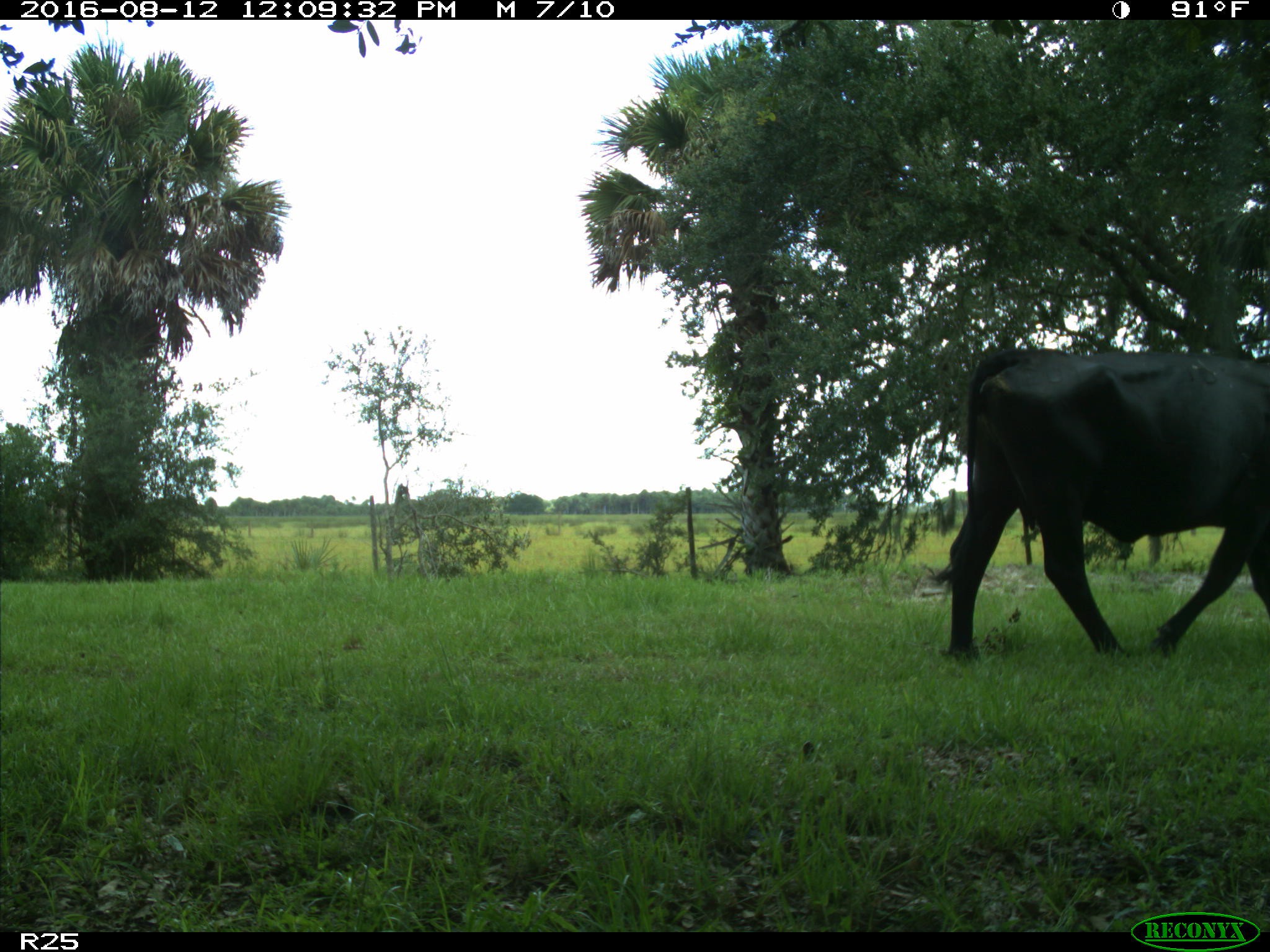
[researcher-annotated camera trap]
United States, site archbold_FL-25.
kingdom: Animalia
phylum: Chordata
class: Mammalia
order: Artiodactyla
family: Bovidae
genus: Bos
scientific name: Bos taurus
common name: domestic cow